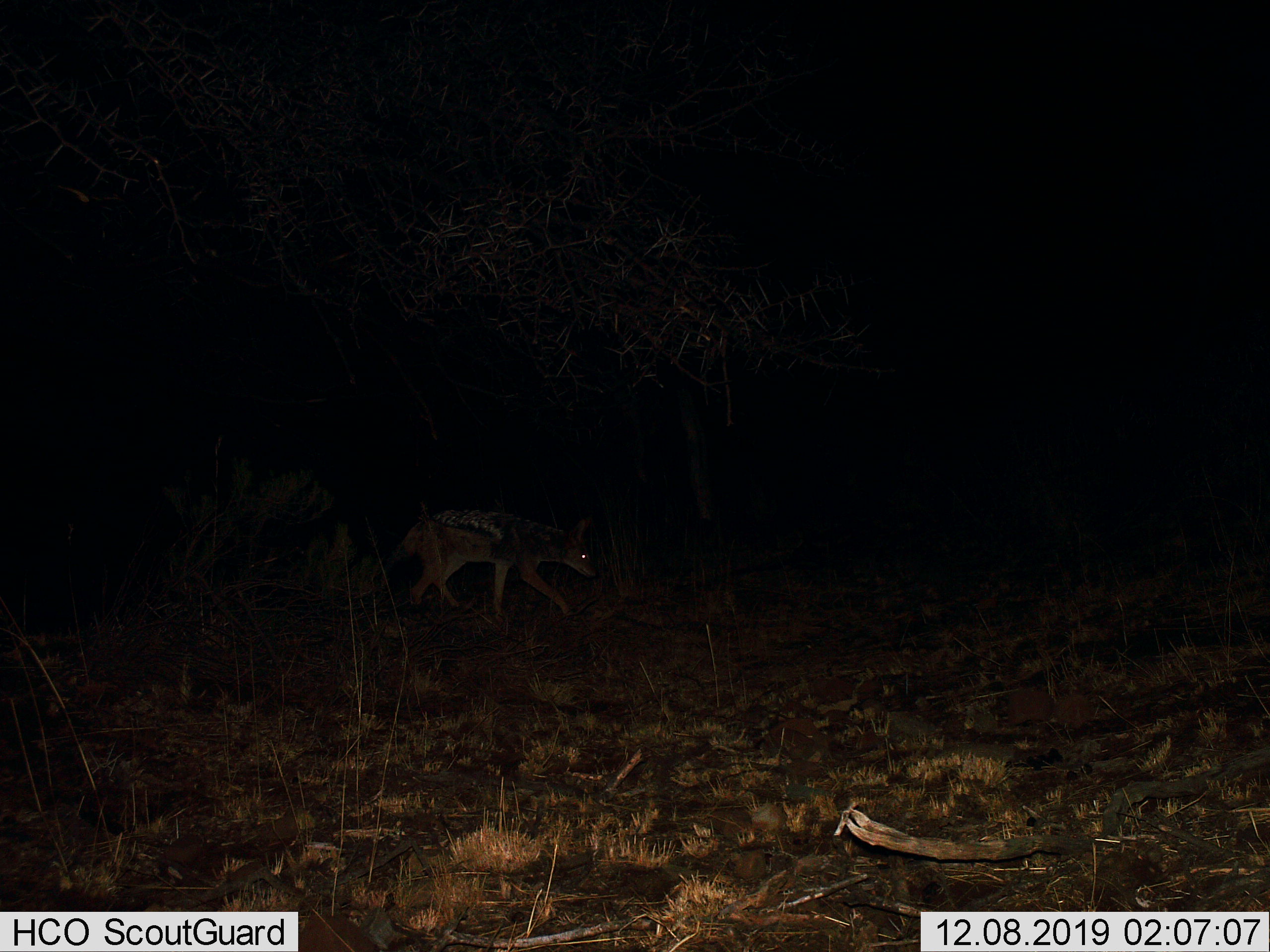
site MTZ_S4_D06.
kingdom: Animalia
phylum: Chordata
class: Mammalia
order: Carnivora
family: Canidae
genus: Lupulella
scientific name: Lupulella mesomelas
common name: black-backed jackal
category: jackalblackbacked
Jackalblackbacked (black-backed jackal) (Lupulella mesomelas), count 1. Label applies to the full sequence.